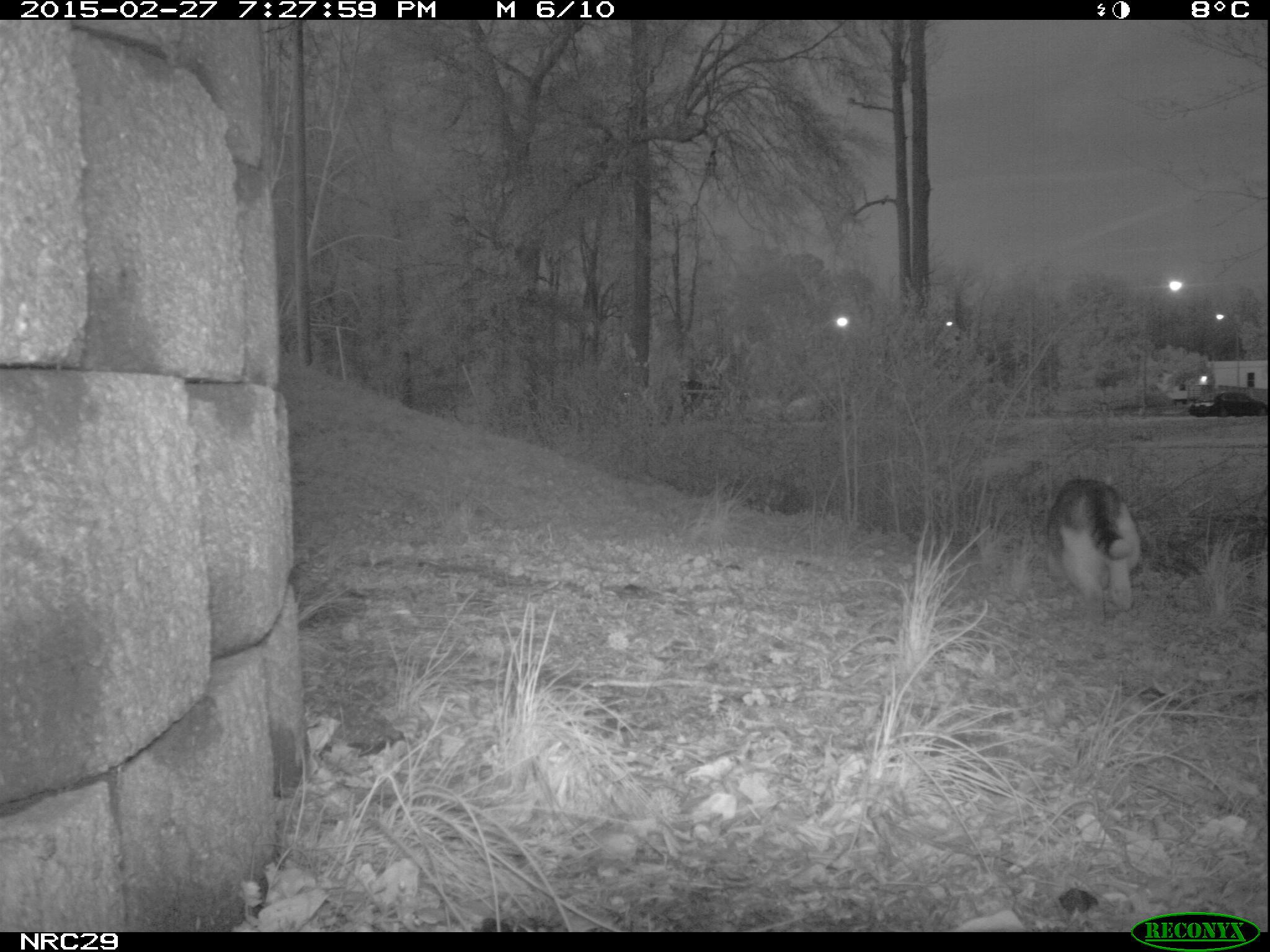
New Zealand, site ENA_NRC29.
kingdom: Animalia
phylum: Chordata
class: Mammalia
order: Carnivora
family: Felidae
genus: Felis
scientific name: Felis catus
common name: domestic cat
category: cat